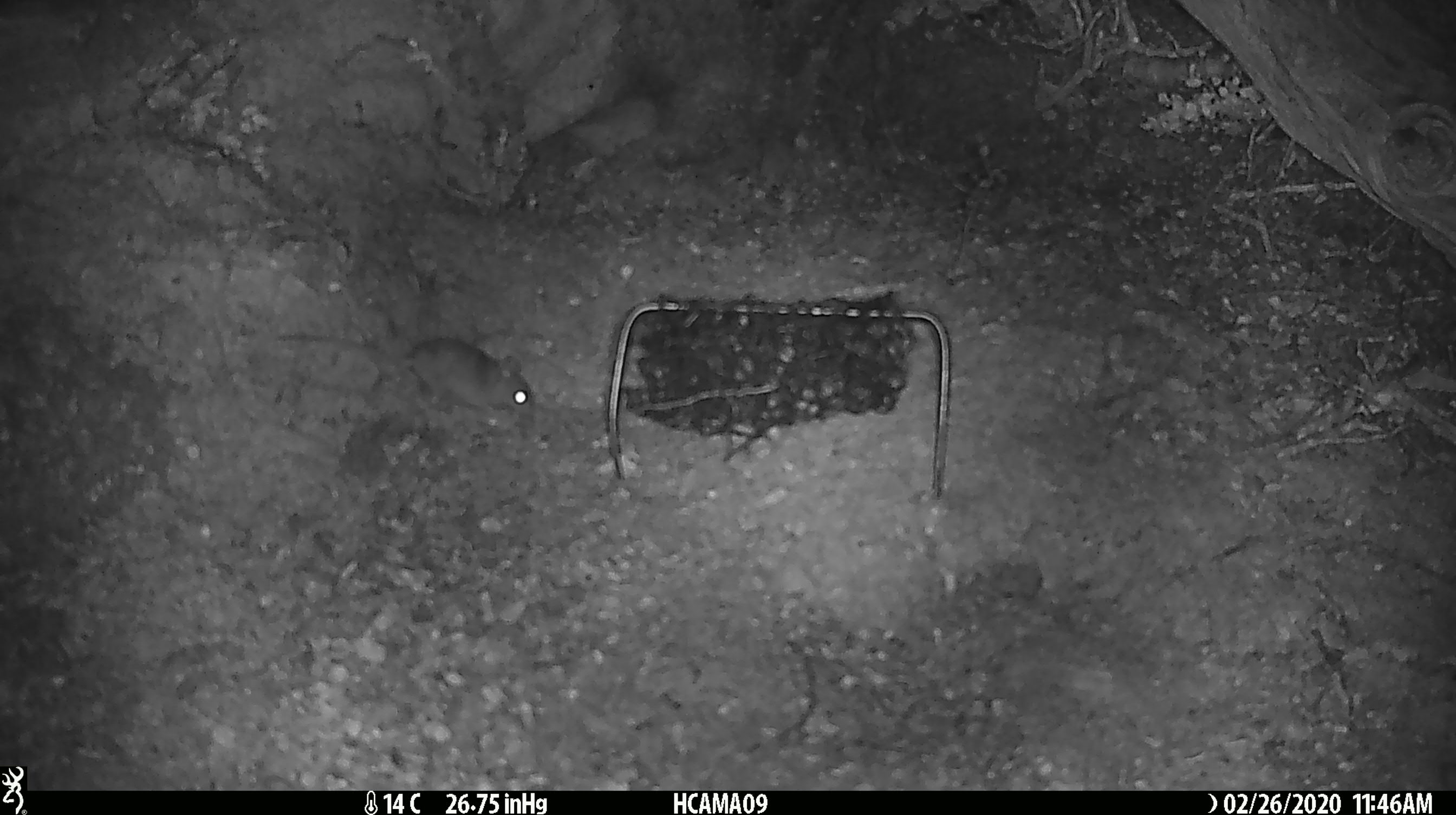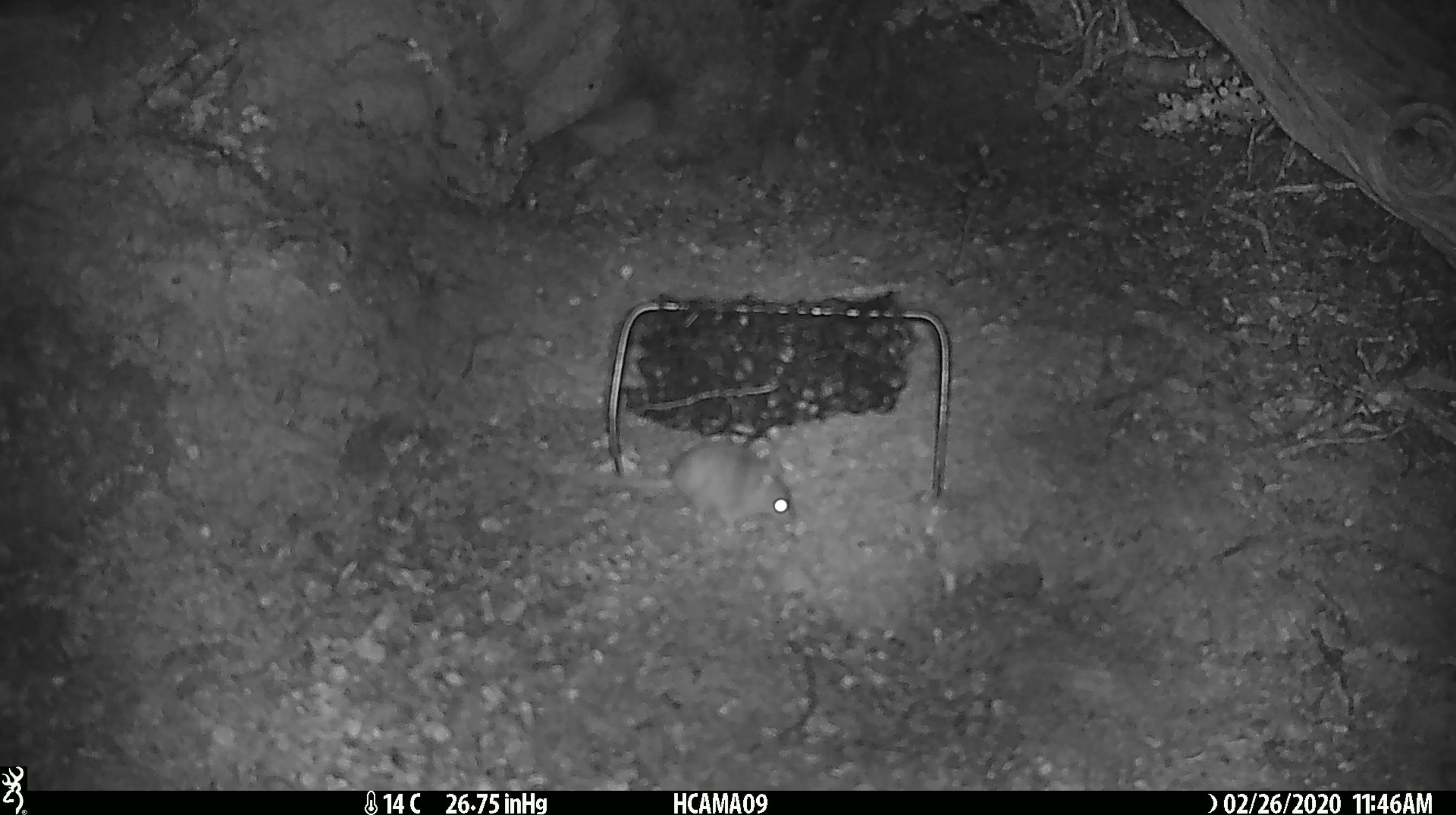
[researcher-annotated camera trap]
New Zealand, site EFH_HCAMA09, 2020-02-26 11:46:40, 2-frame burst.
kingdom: Animalia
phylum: Chordata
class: Mammalia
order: Rodentia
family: Muridae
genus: Mus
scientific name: Mus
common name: mouse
Mouse (Mus).